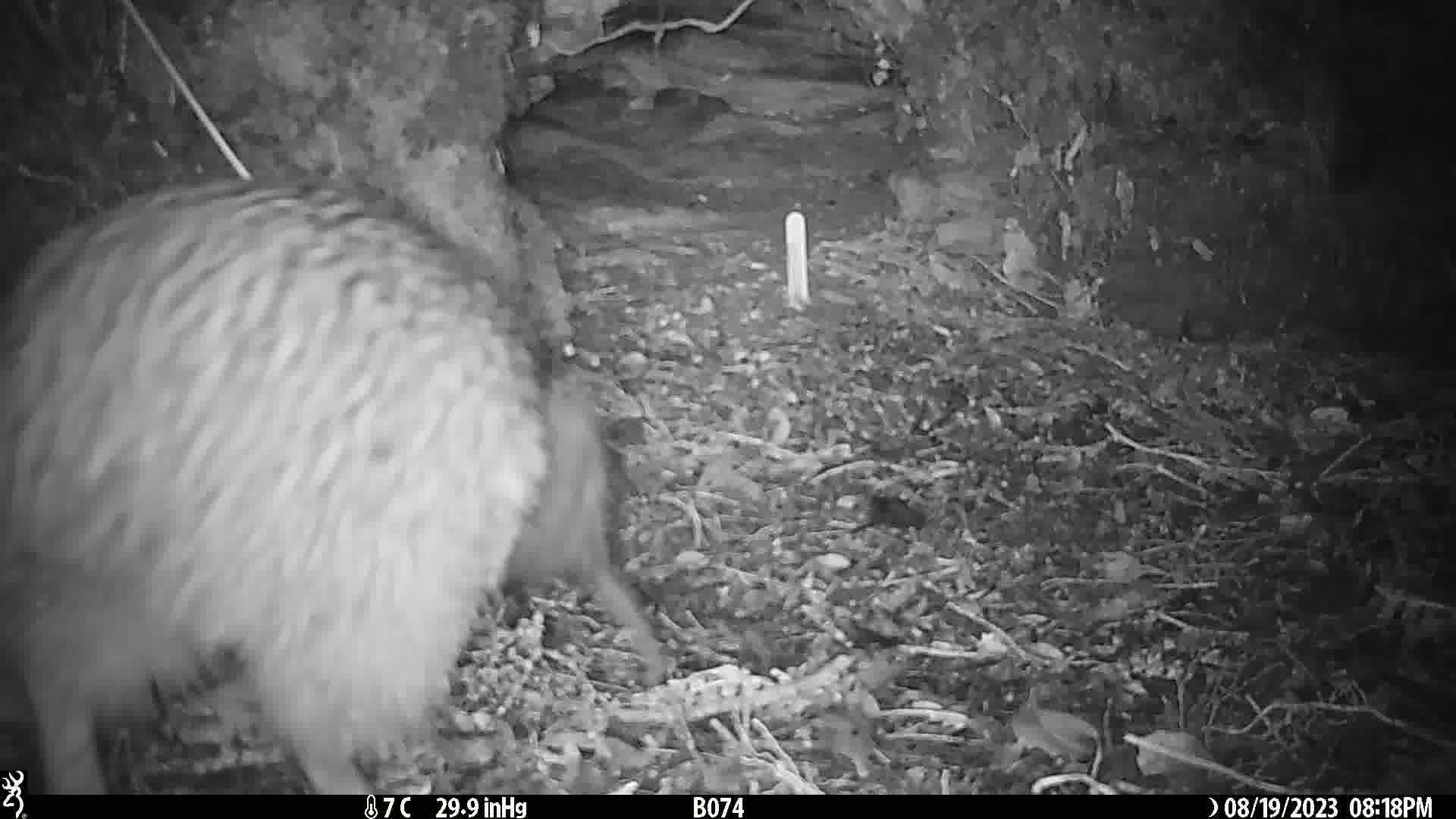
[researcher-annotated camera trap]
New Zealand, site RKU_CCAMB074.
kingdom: Animalia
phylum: Chordata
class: Aves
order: Apterygiformes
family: Apterygidae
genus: Apteryx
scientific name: Apteryx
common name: kiwi